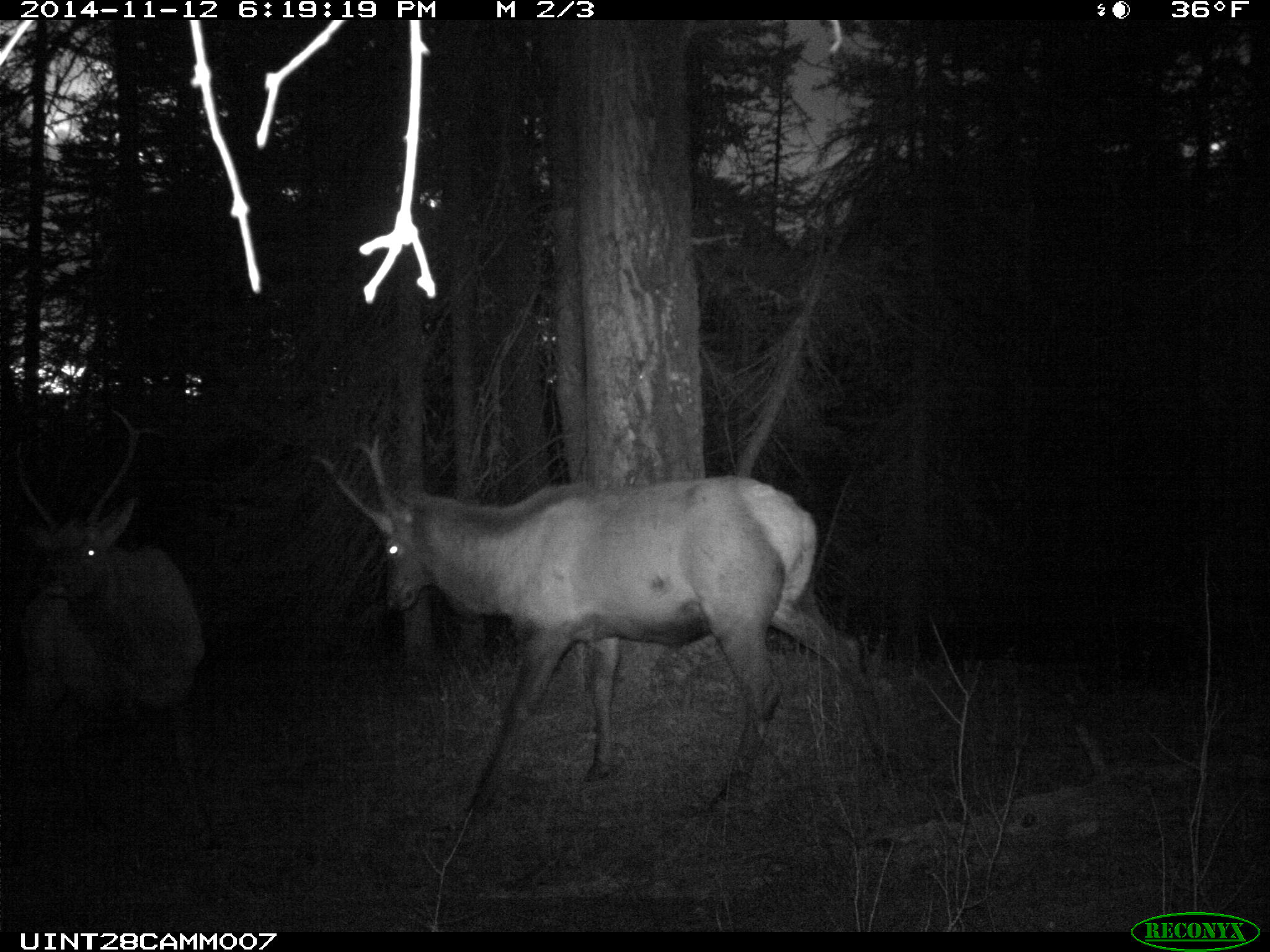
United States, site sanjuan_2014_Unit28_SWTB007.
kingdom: Animalia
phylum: Chordata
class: Mammalia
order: Artiodactyla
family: Cervidae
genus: Cervus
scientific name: Cervus elaphus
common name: red deer